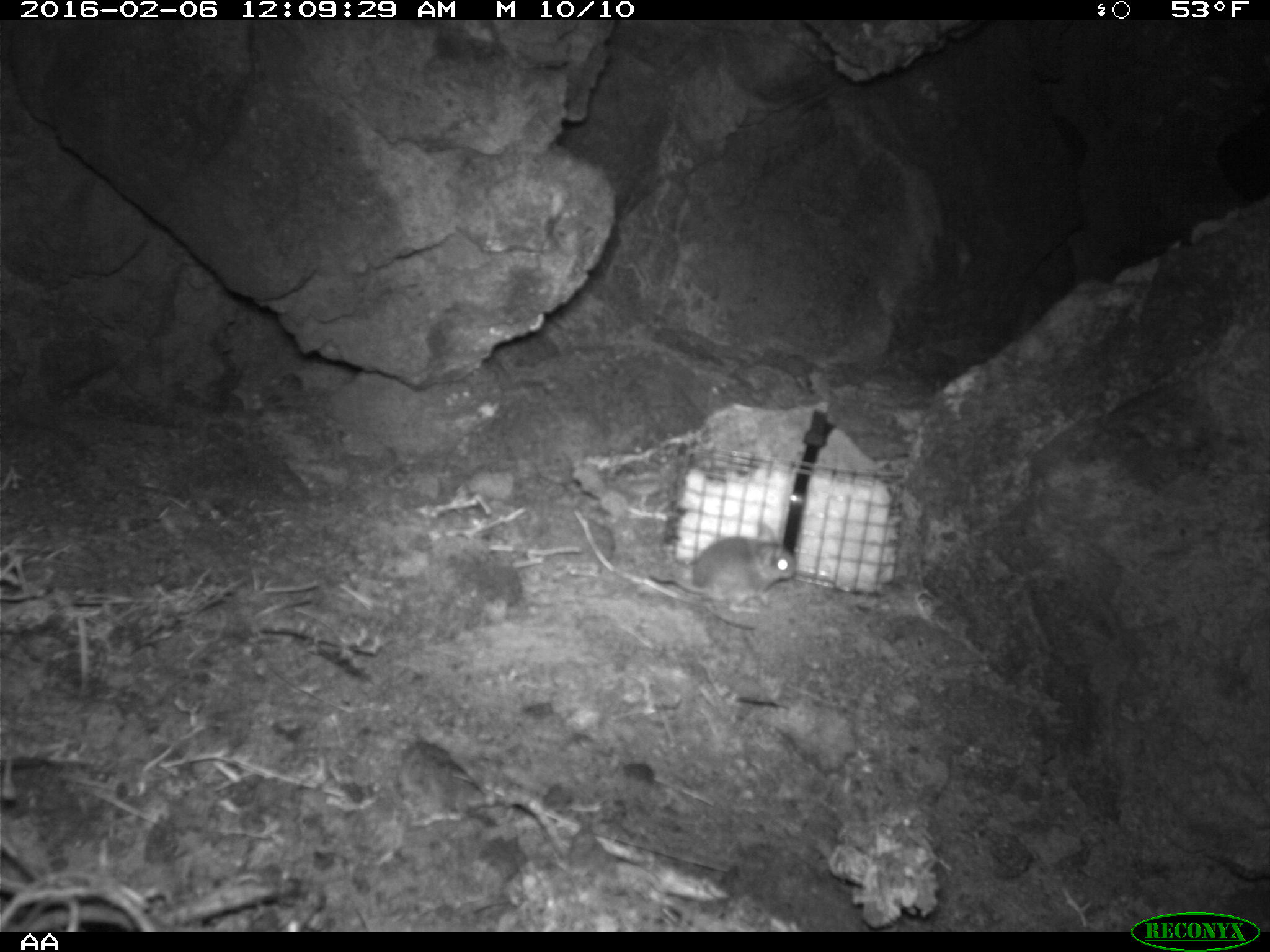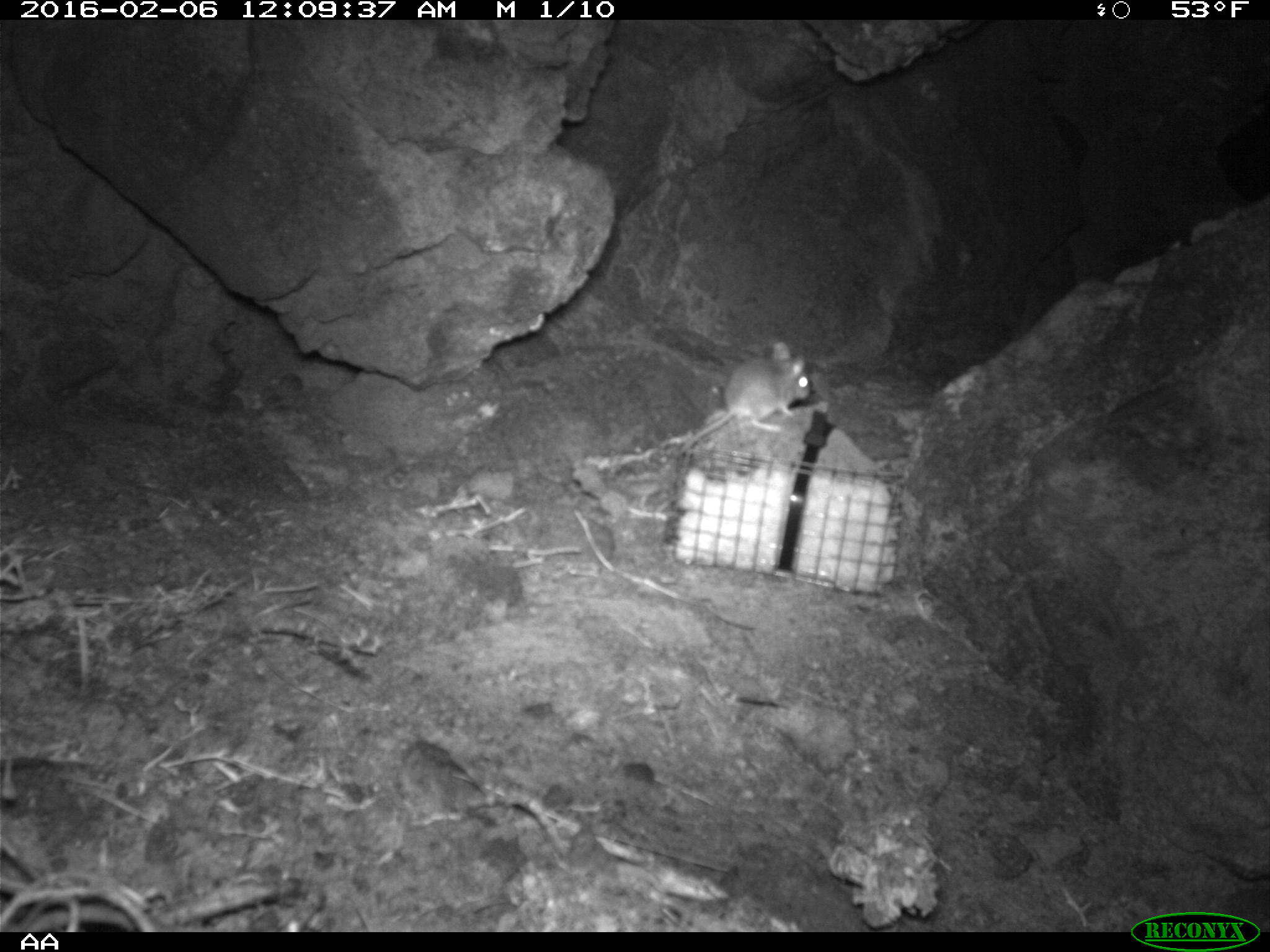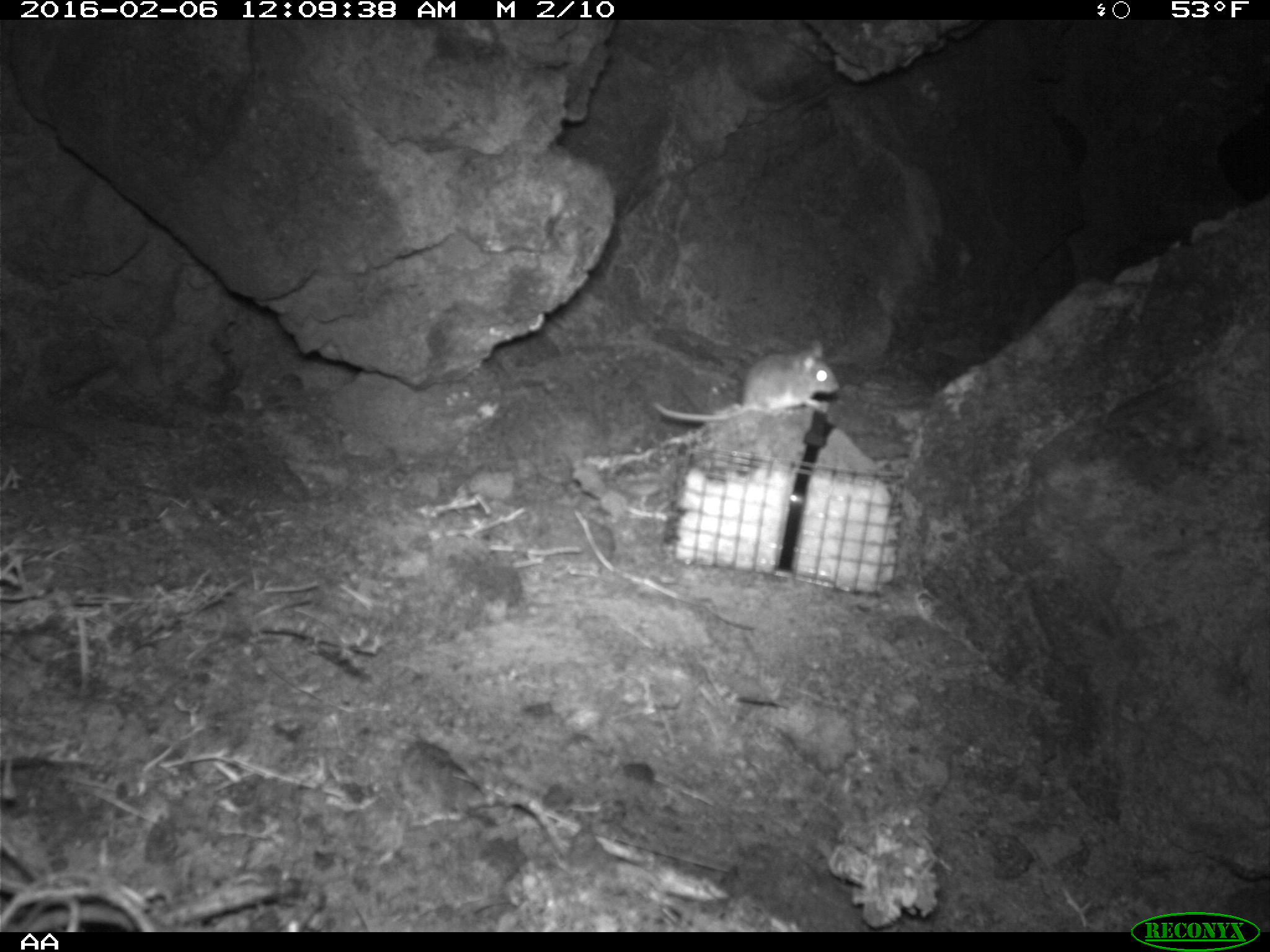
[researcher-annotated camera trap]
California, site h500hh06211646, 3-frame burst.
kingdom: Animalia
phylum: Chordata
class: Mammalia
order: Rodentia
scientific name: Rodentia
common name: rodent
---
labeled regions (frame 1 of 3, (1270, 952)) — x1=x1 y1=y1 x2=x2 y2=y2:
rodent: x1=646 y1=521 x2=797 y2=612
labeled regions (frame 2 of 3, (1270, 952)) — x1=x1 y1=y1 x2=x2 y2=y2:
rodent: x1=668 y1=341 x2=812 y2=467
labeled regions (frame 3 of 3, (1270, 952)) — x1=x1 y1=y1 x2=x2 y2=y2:
rodent: x1=650 y1=337 x2=838 y2=420